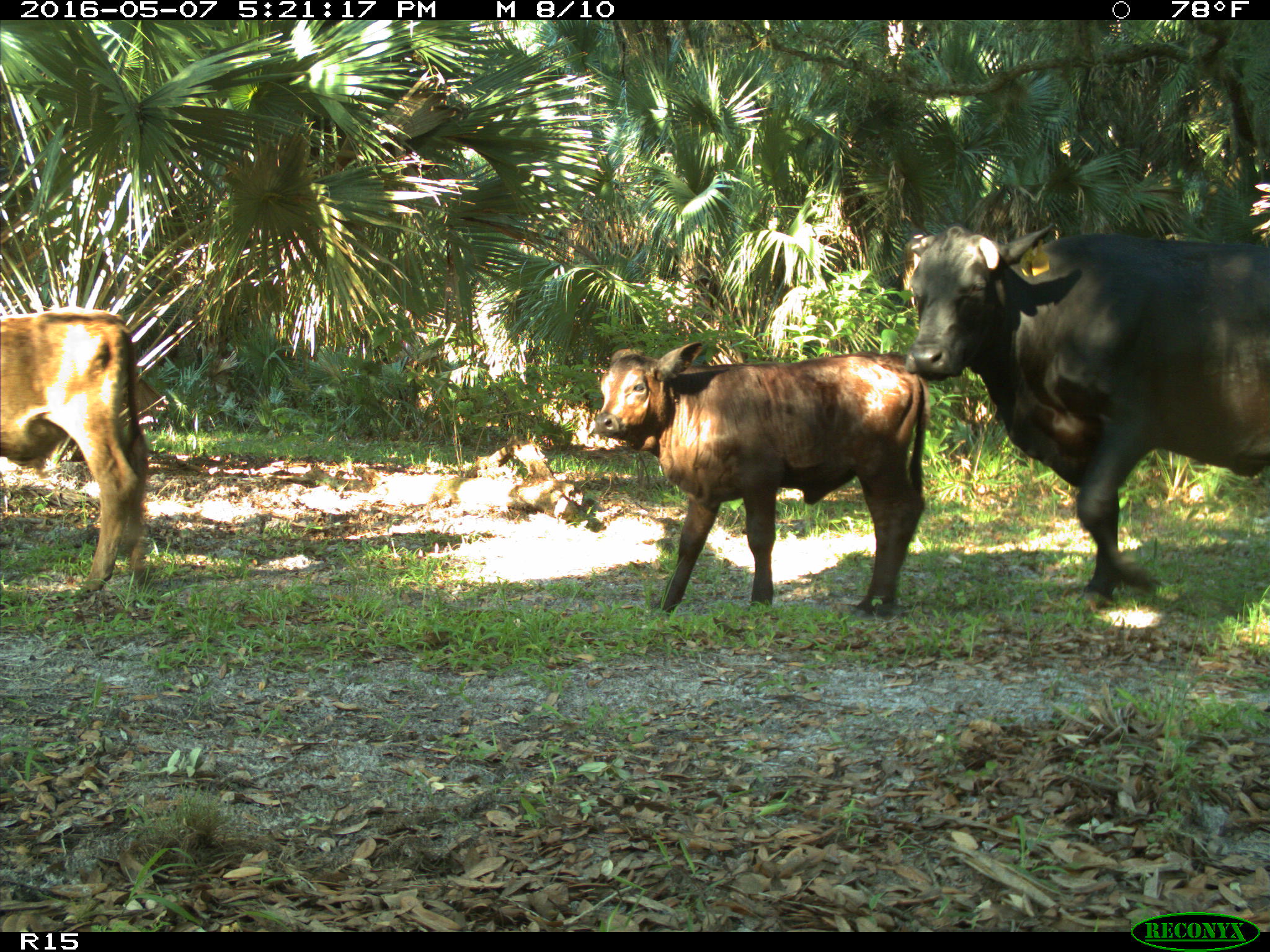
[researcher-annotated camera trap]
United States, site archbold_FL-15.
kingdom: Animalia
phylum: Chordata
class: Mammalia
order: Artiodactyla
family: Bovidae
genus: Bos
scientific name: Bos taurus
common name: domestic cow